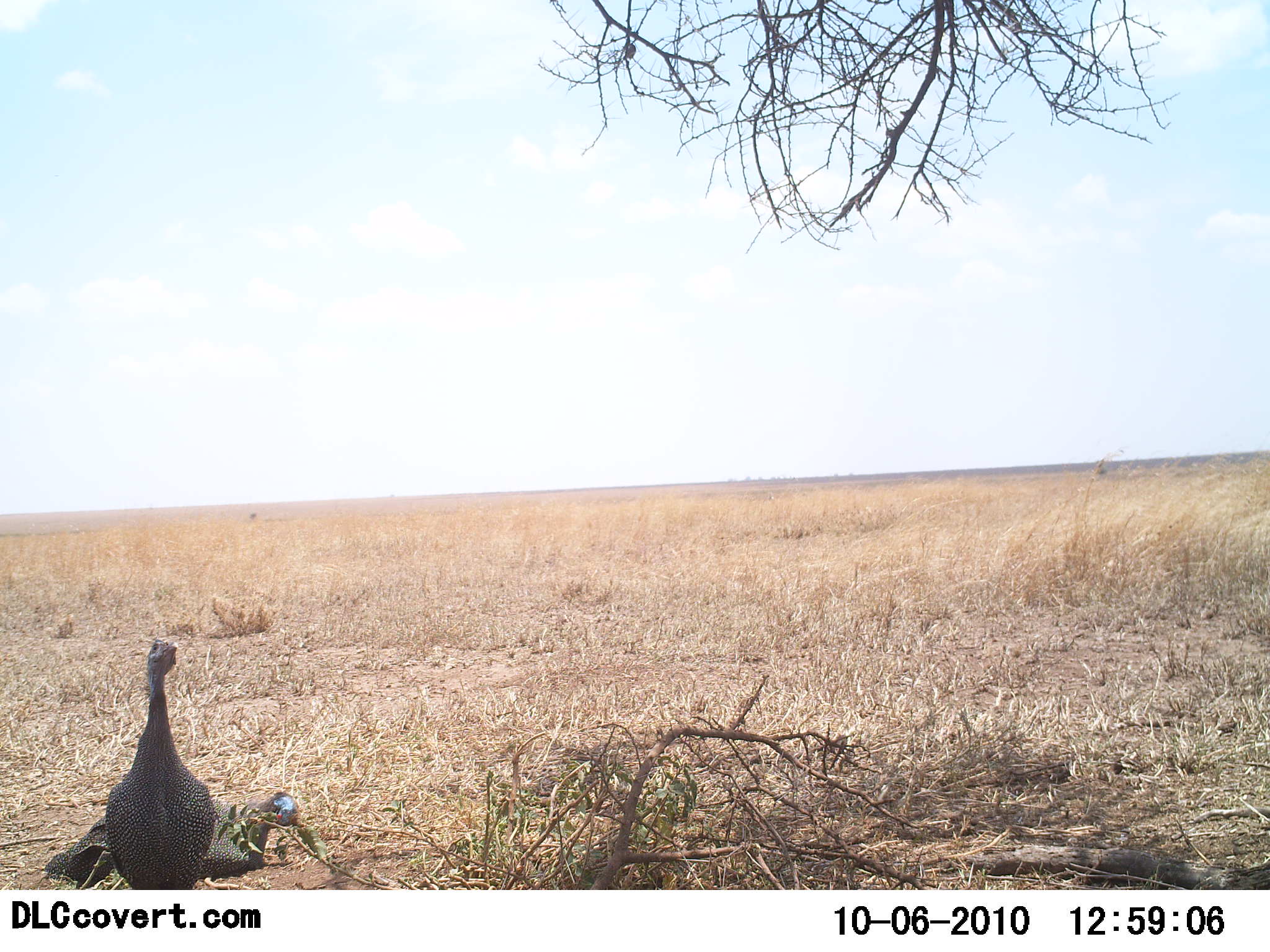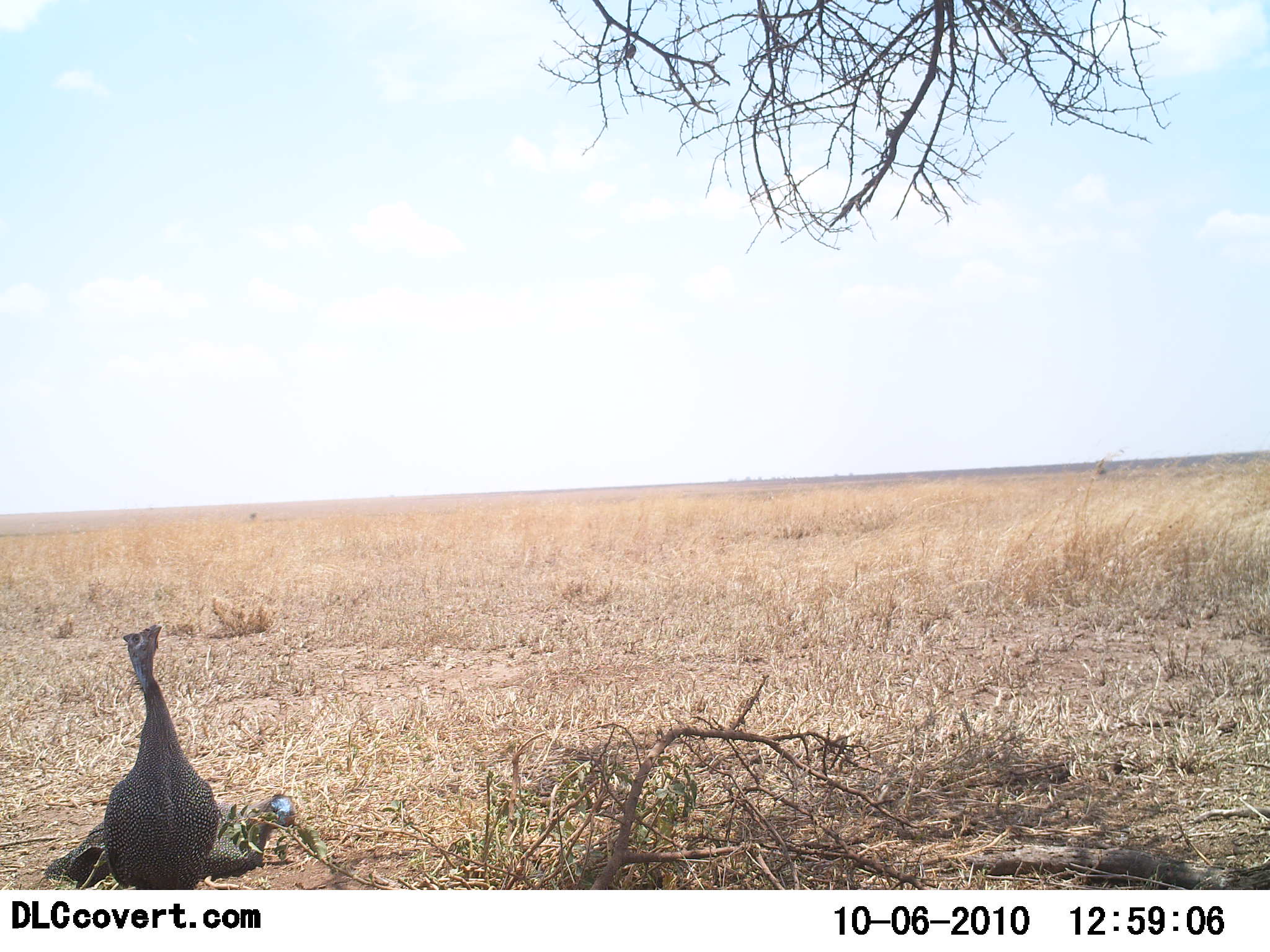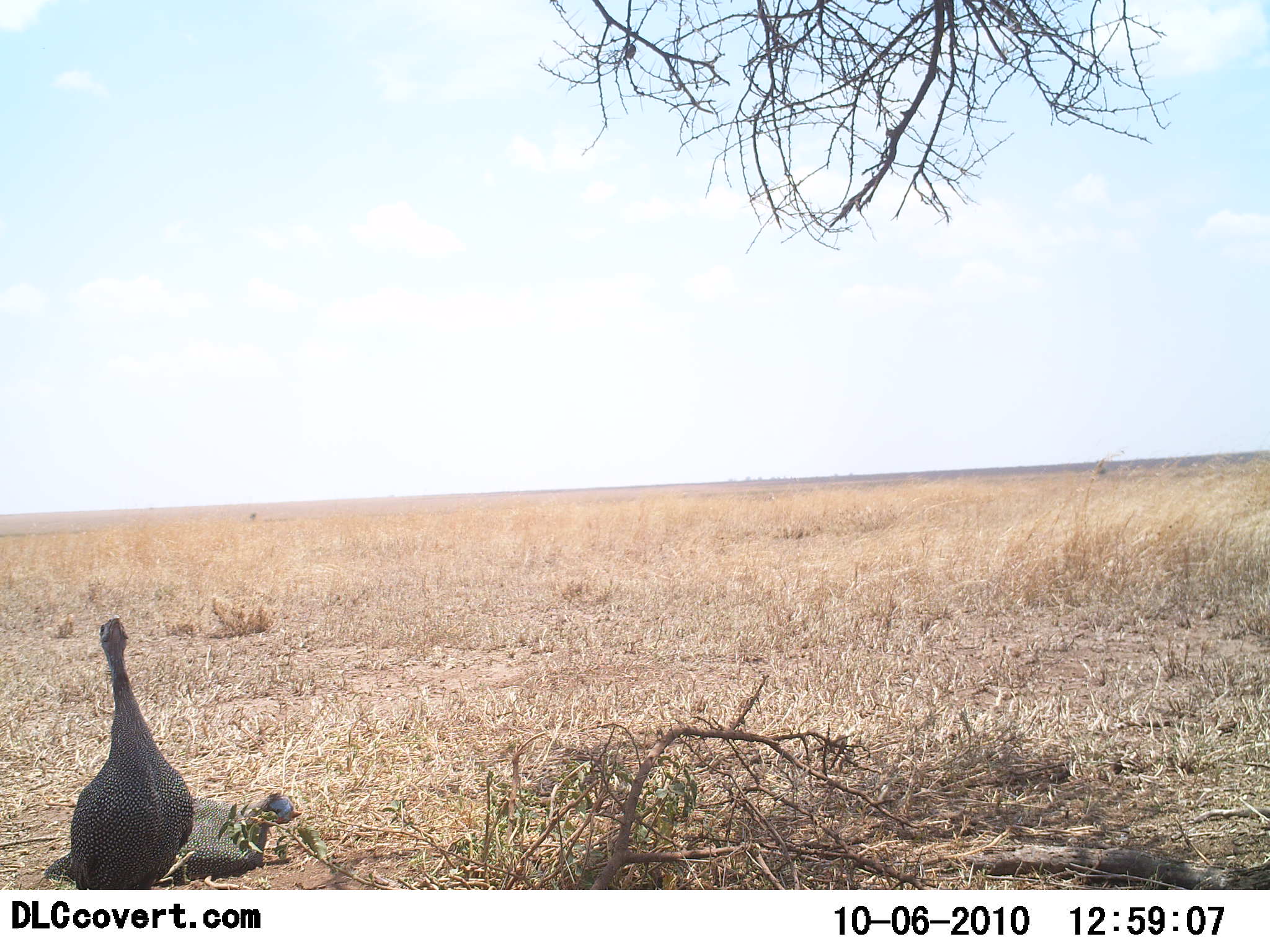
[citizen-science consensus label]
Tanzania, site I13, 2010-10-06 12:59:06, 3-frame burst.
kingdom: Animalia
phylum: Chordata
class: Aves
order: Galliformes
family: Numididae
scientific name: Numididae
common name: guinea fowl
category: guineafowl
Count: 2.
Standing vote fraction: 77%.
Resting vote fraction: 62%.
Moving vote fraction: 0%.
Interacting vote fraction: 0%.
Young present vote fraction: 0%.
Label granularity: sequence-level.